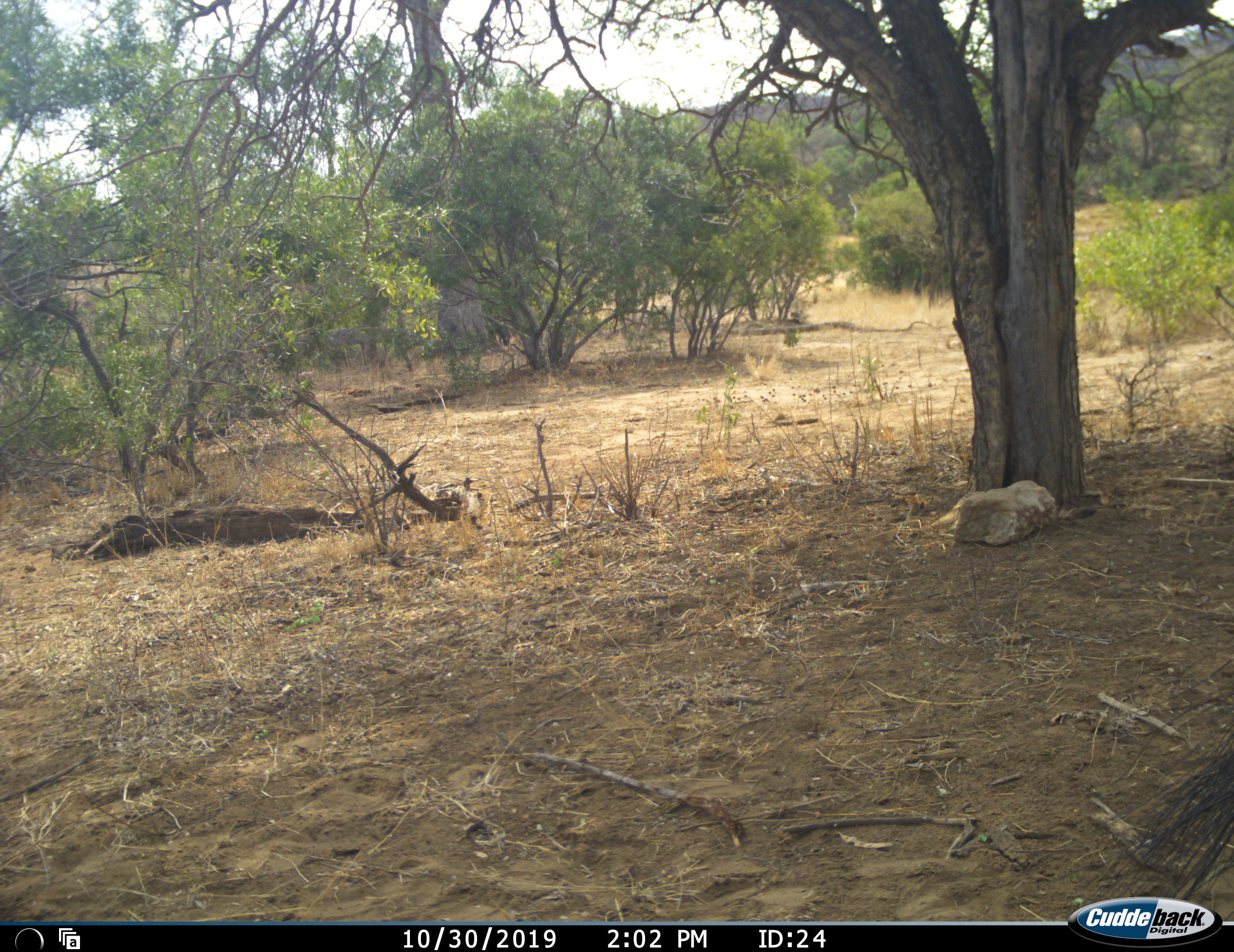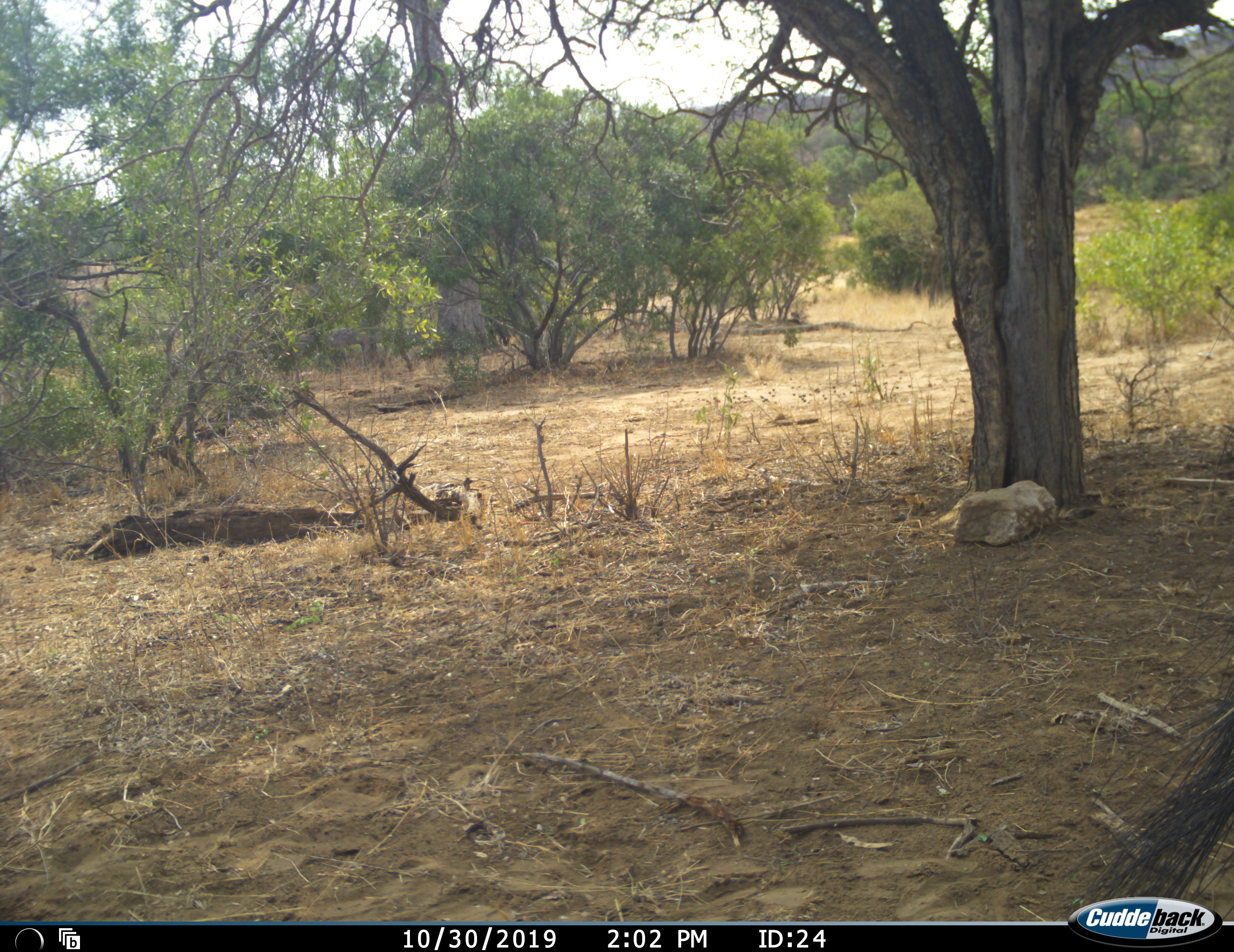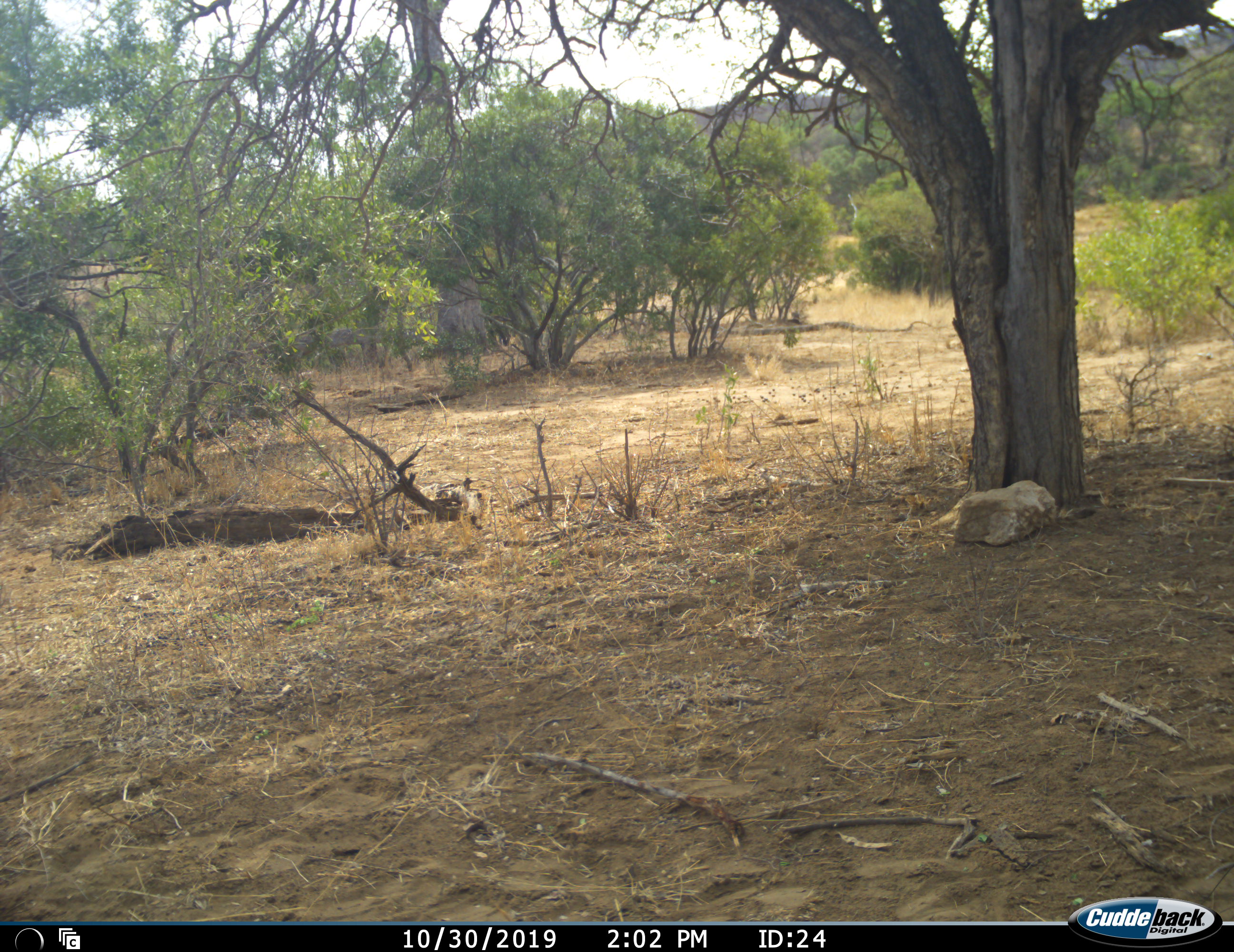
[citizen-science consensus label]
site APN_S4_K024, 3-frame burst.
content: unidentified animal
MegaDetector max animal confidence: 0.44